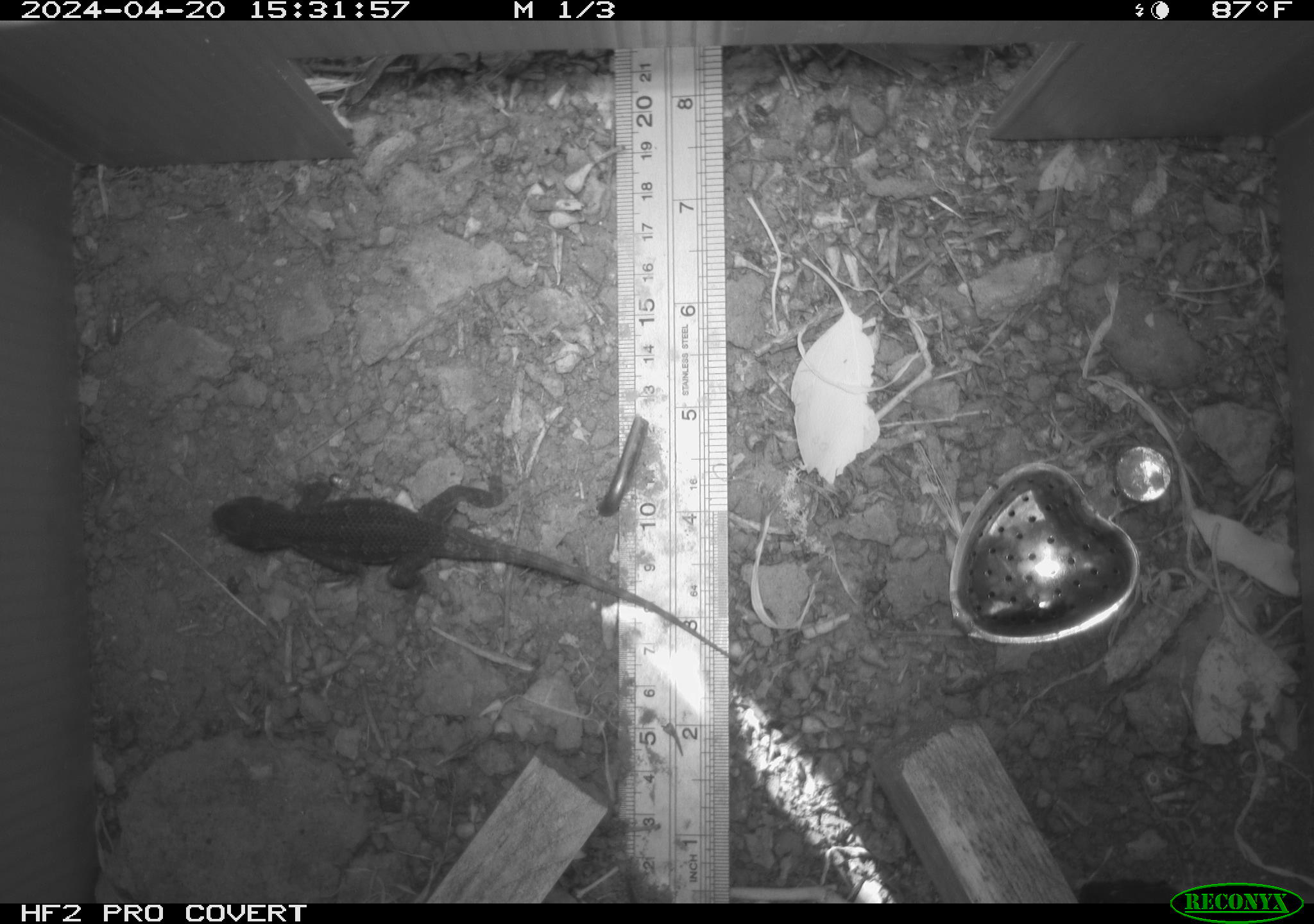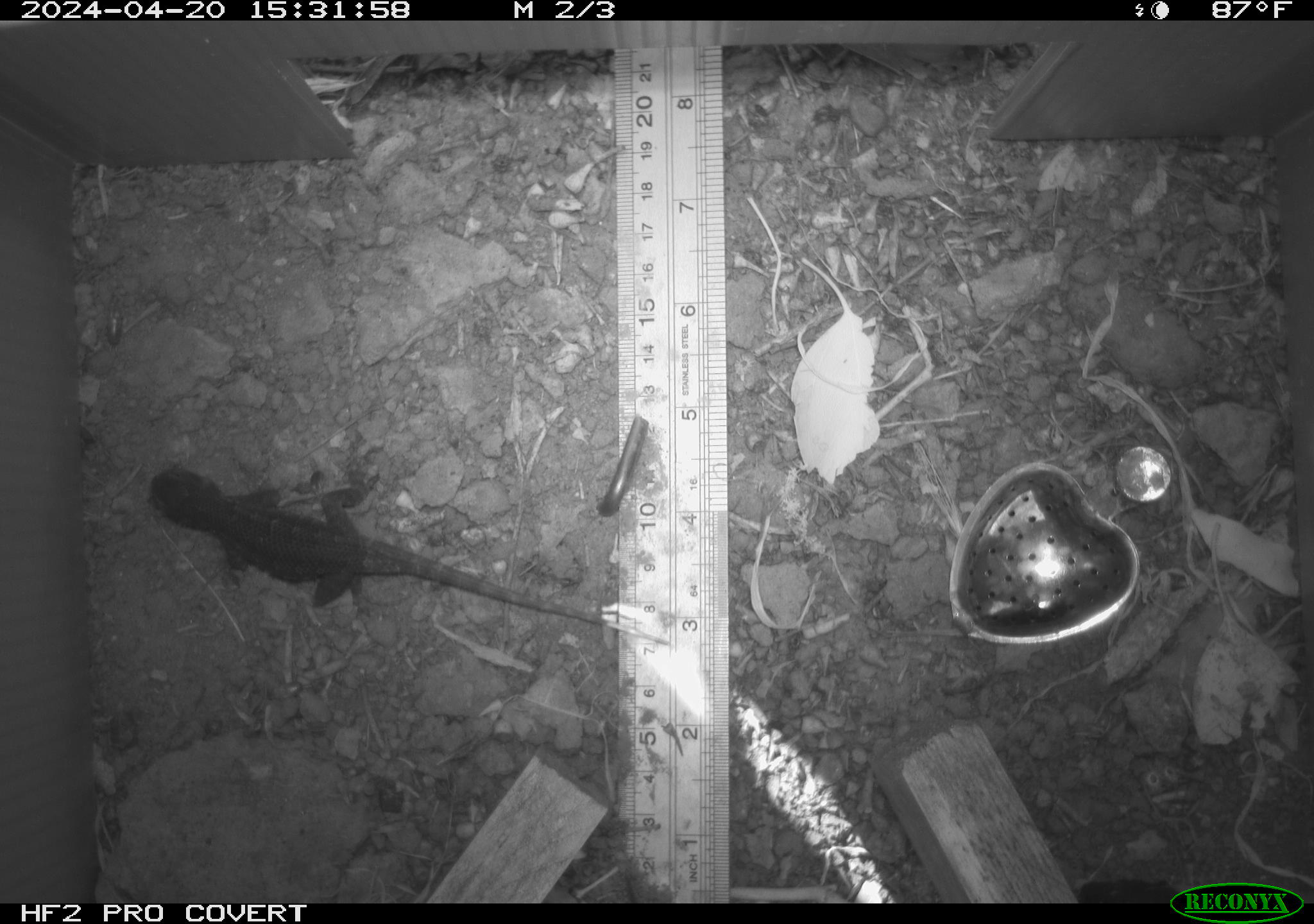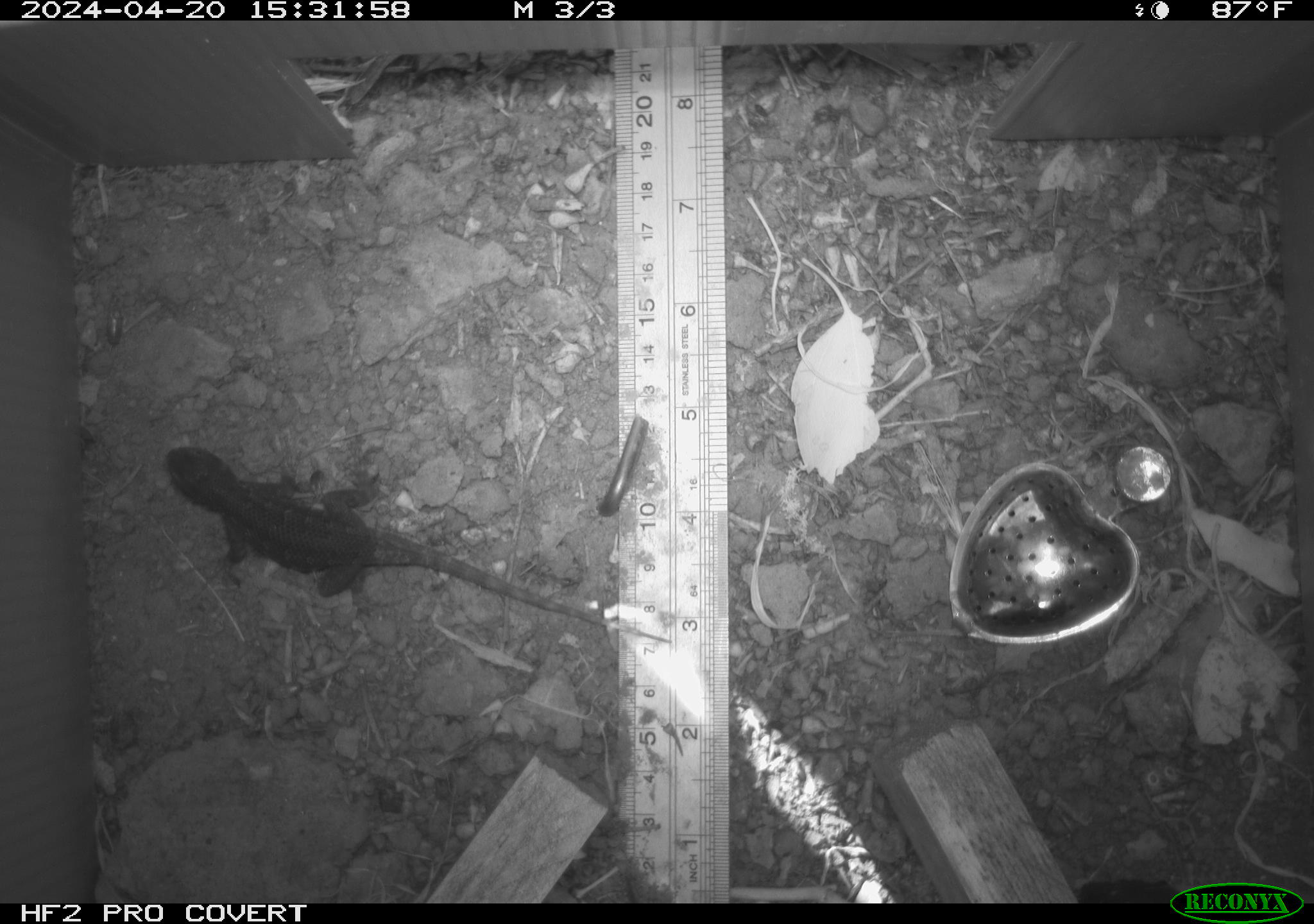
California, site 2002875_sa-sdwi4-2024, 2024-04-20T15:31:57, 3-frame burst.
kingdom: Animalia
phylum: Chordata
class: Reptilia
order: Squamata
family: Phrynosomatidae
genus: Sceloporus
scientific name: Sceloporus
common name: spiny lizards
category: sceloporus species